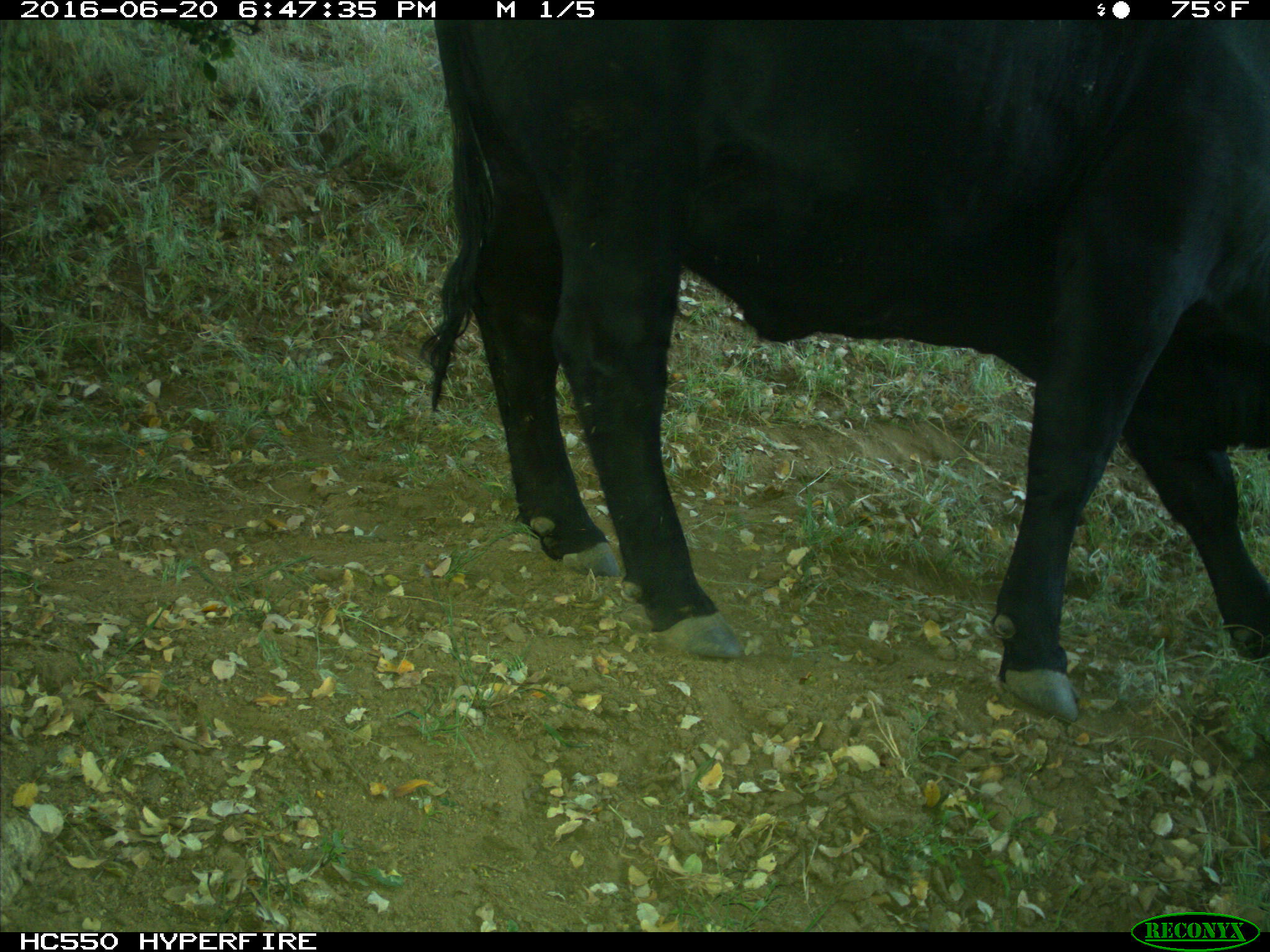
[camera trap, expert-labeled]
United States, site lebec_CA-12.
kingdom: Animalia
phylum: Chordata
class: Mammalia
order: Artiodactyla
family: Bovidae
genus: Bos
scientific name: Bos taurus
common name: domestic cow